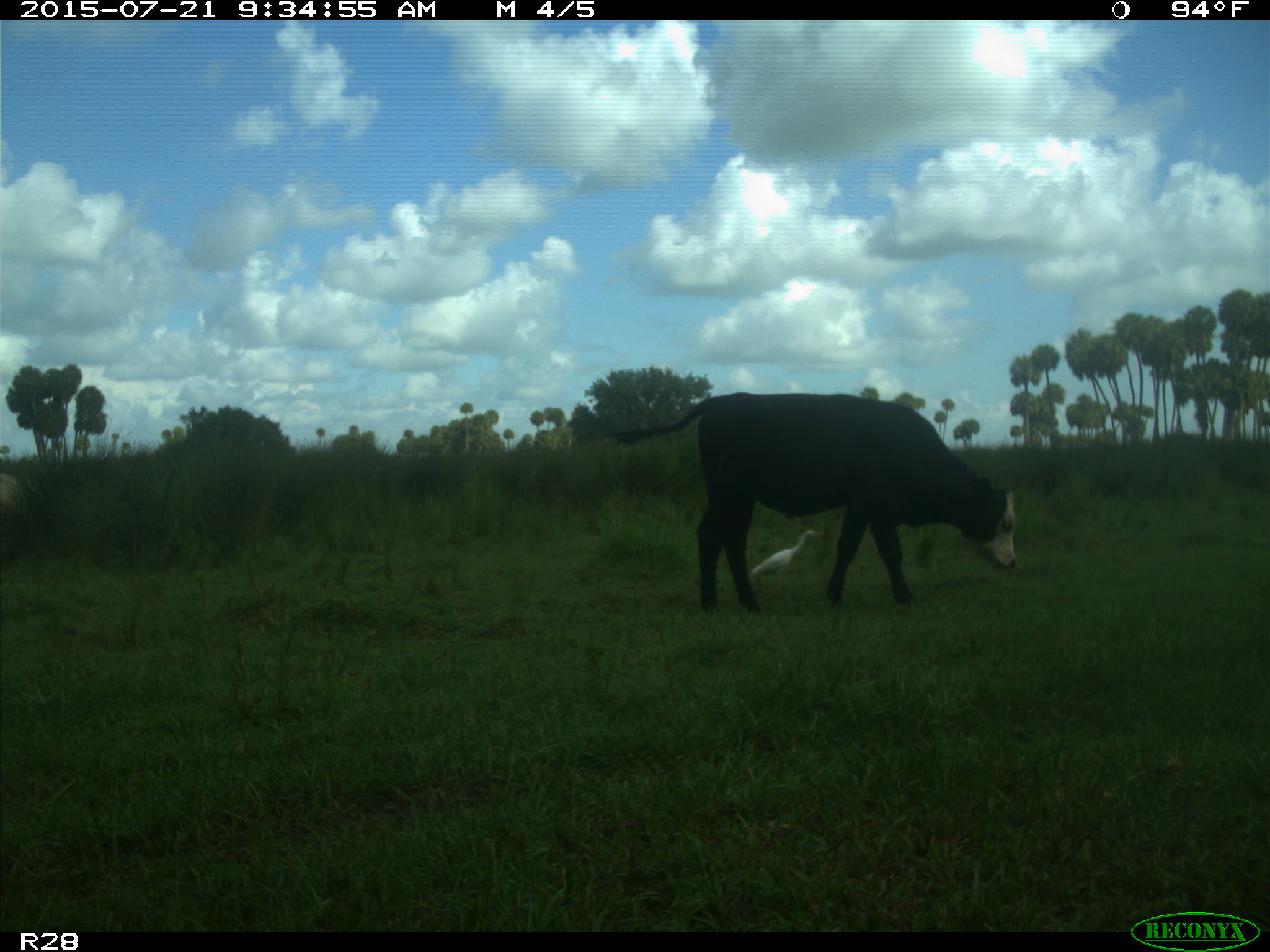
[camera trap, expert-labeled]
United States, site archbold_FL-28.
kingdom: Animalia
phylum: Chordata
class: Mammalia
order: Artiodactyla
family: Bovidae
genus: Bos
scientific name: Bos taurus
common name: domestic cow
Bos taurus (domestic cow).